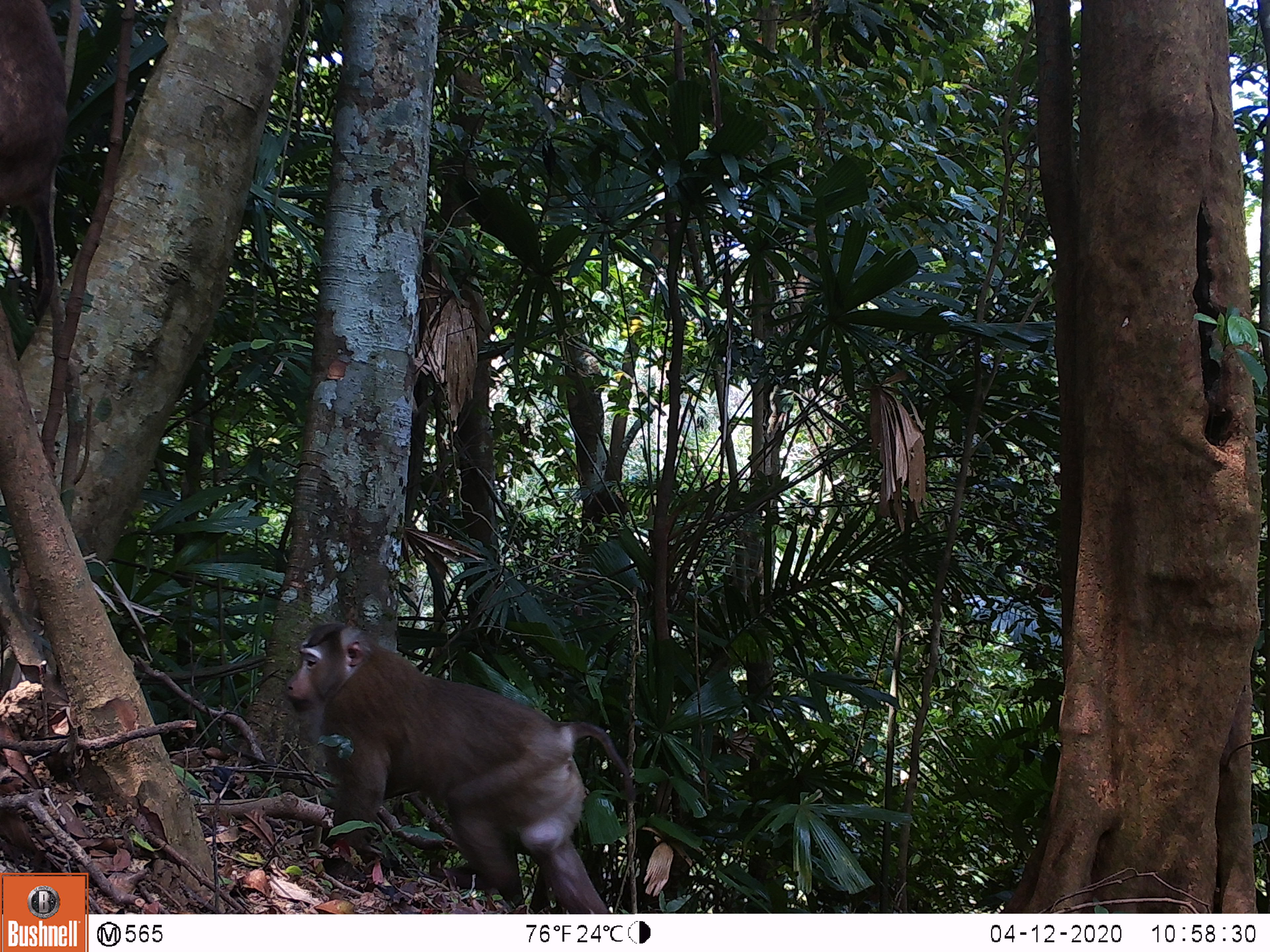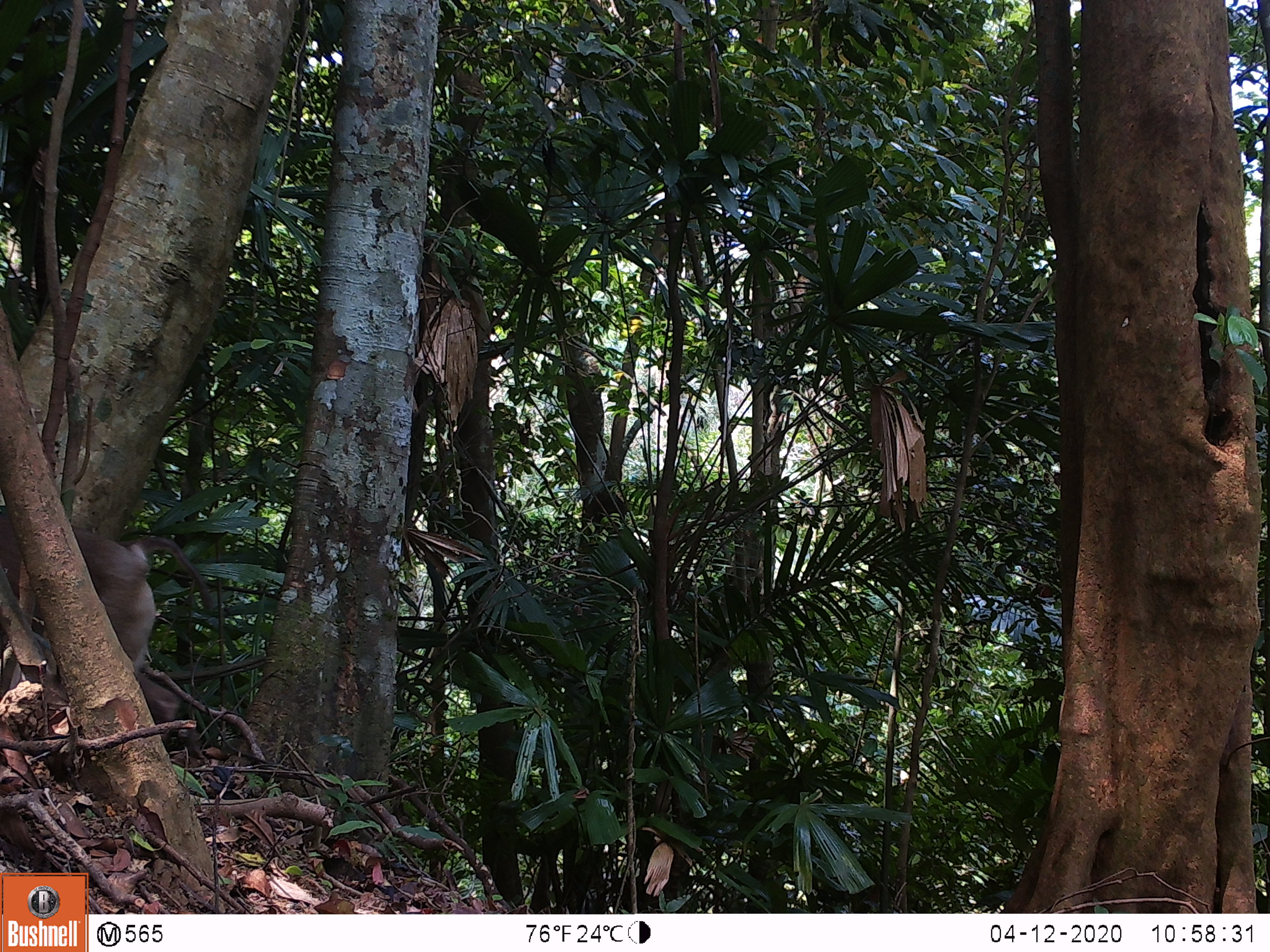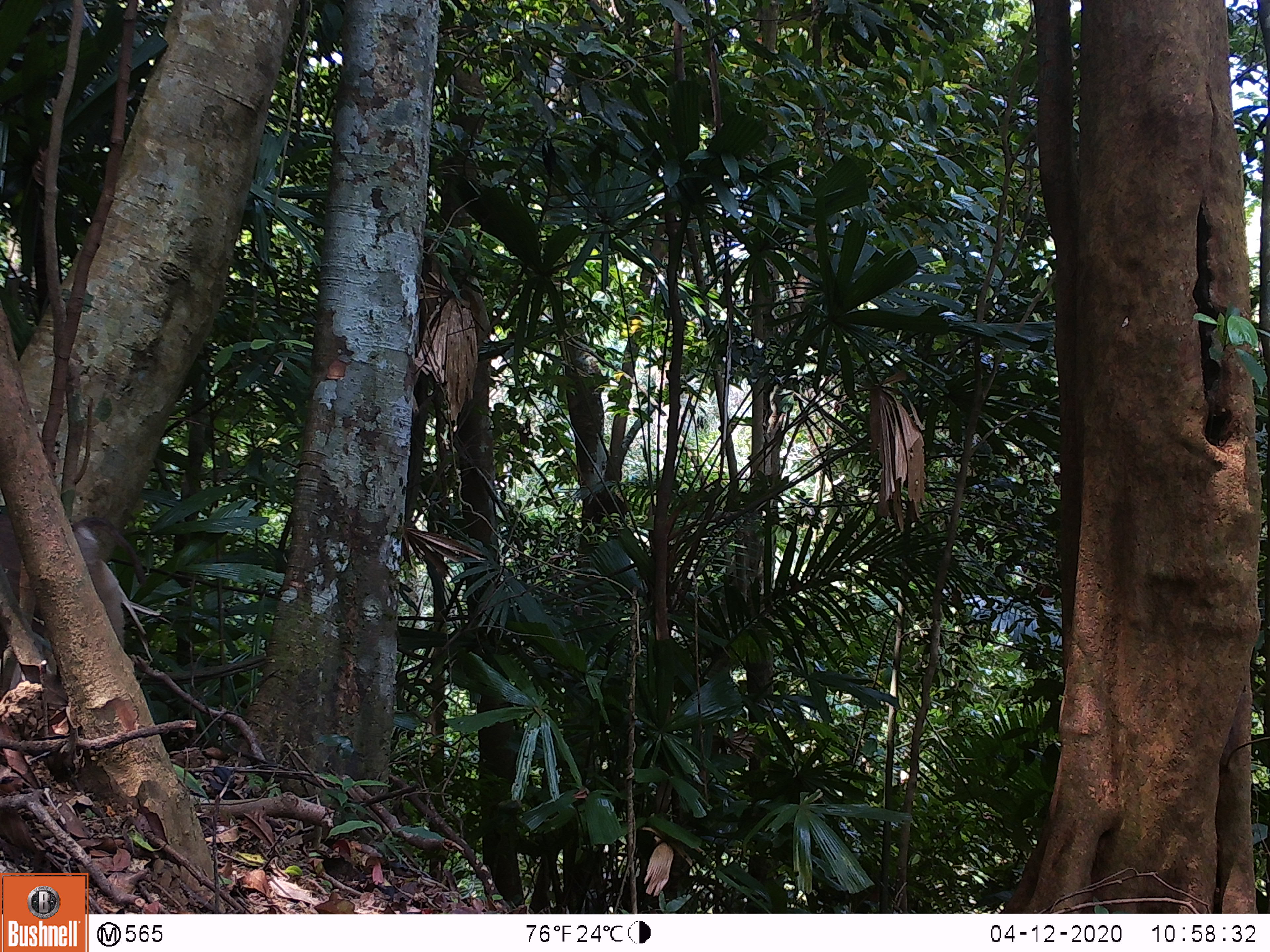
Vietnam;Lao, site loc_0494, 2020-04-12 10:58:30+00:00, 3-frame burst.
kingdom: Animalia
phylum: Chordata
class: Mammalia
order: Primates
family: Cercopithecidae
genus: Macaca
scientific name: Macaca nemestrina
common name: pig-tailed macaque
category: pig tailed macaque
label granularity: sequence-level